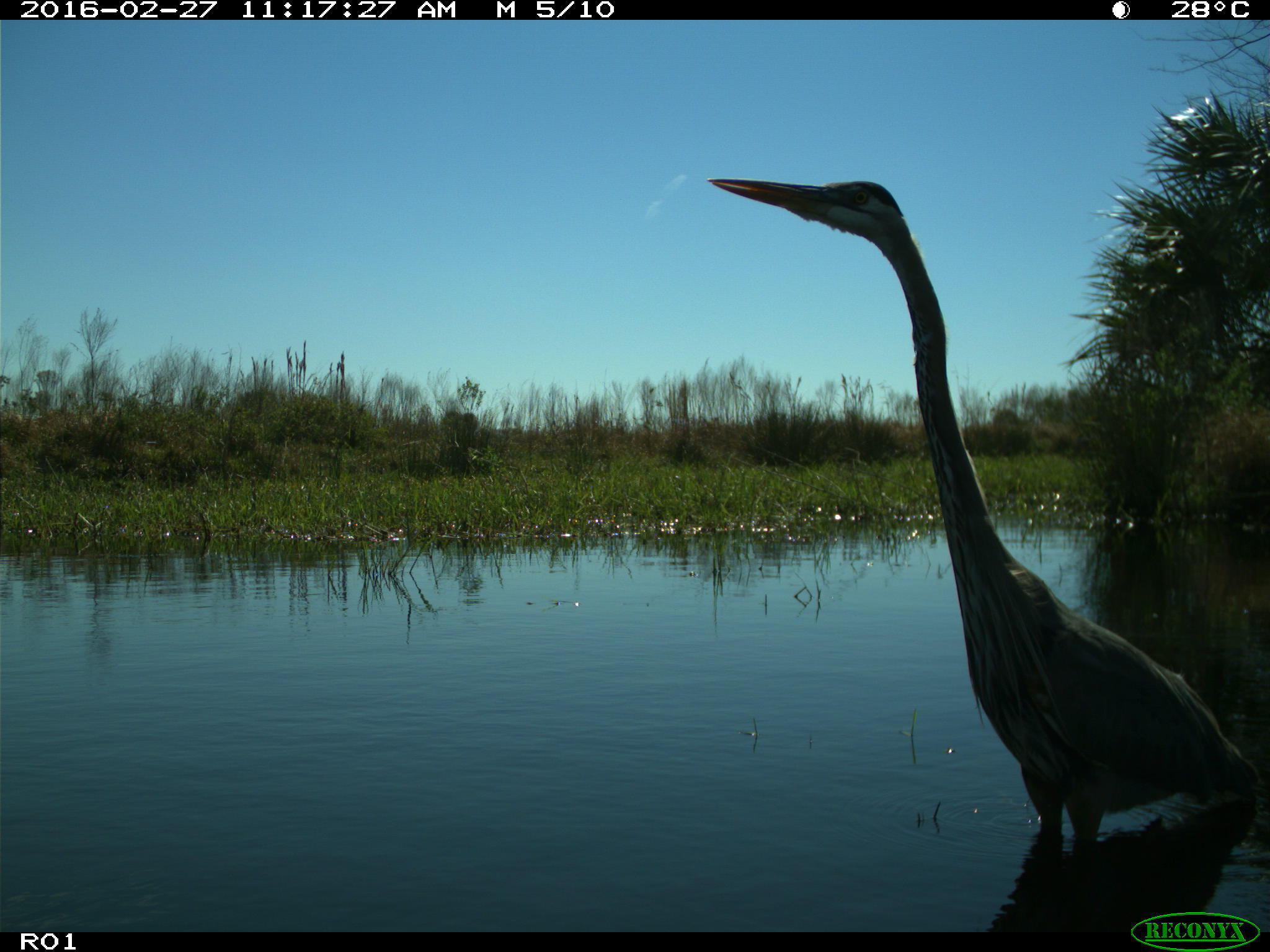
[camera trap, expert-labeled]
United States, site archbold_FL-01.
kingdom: Animalia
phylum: Chordata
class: Aves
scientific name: Aves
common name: birds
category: unidentified bird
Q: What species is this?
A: Unidentified bird (birds) (Aves).